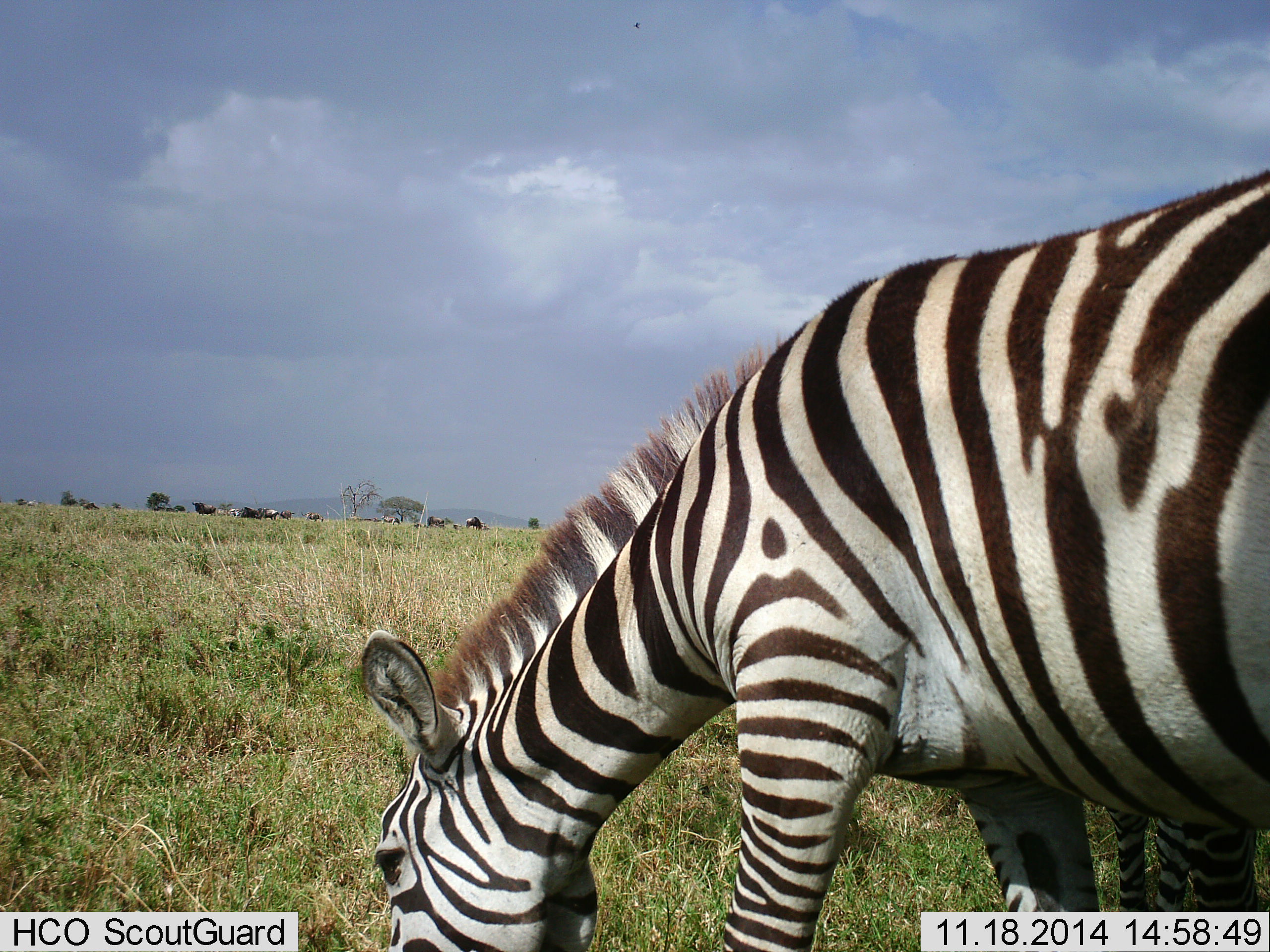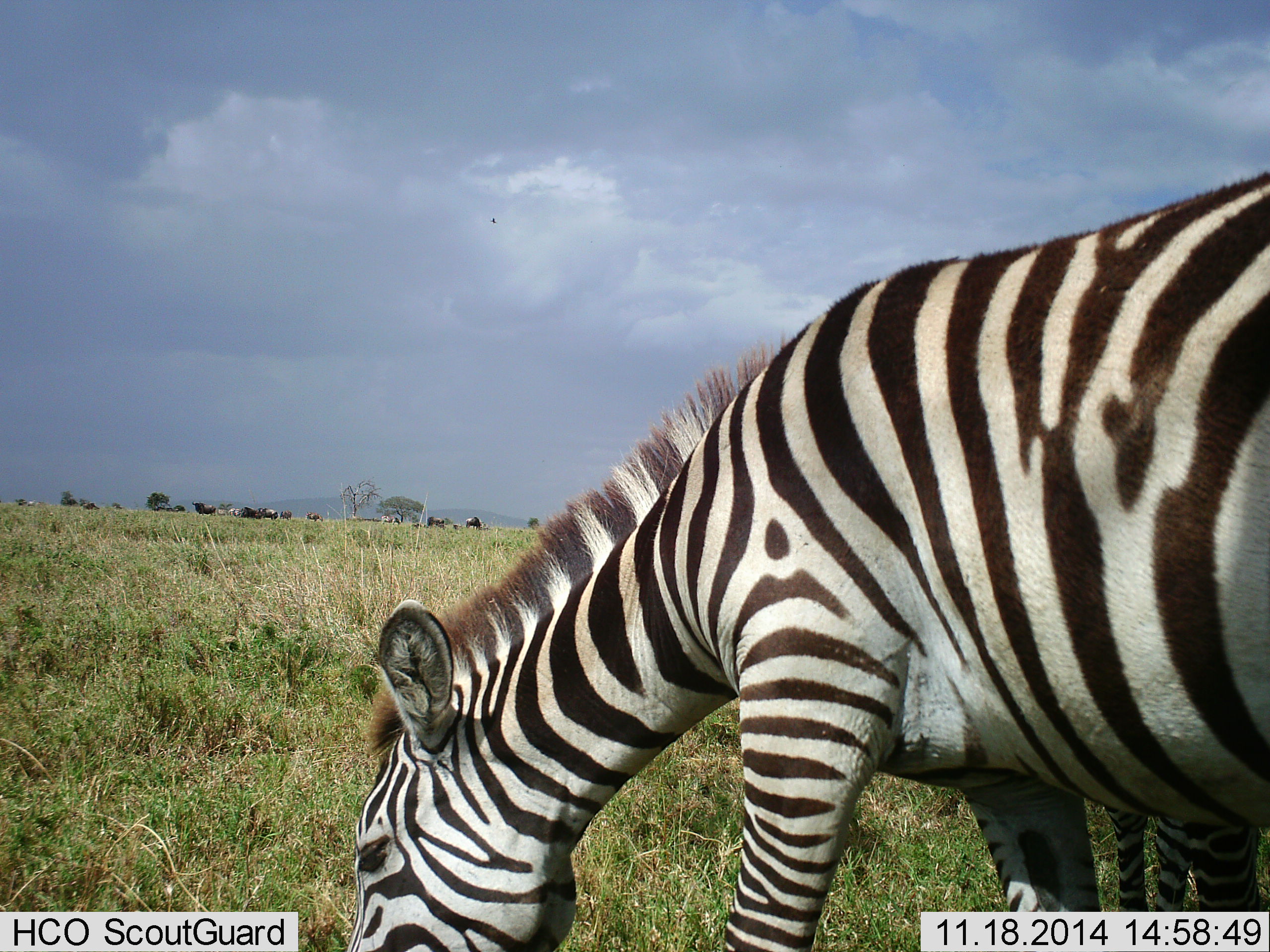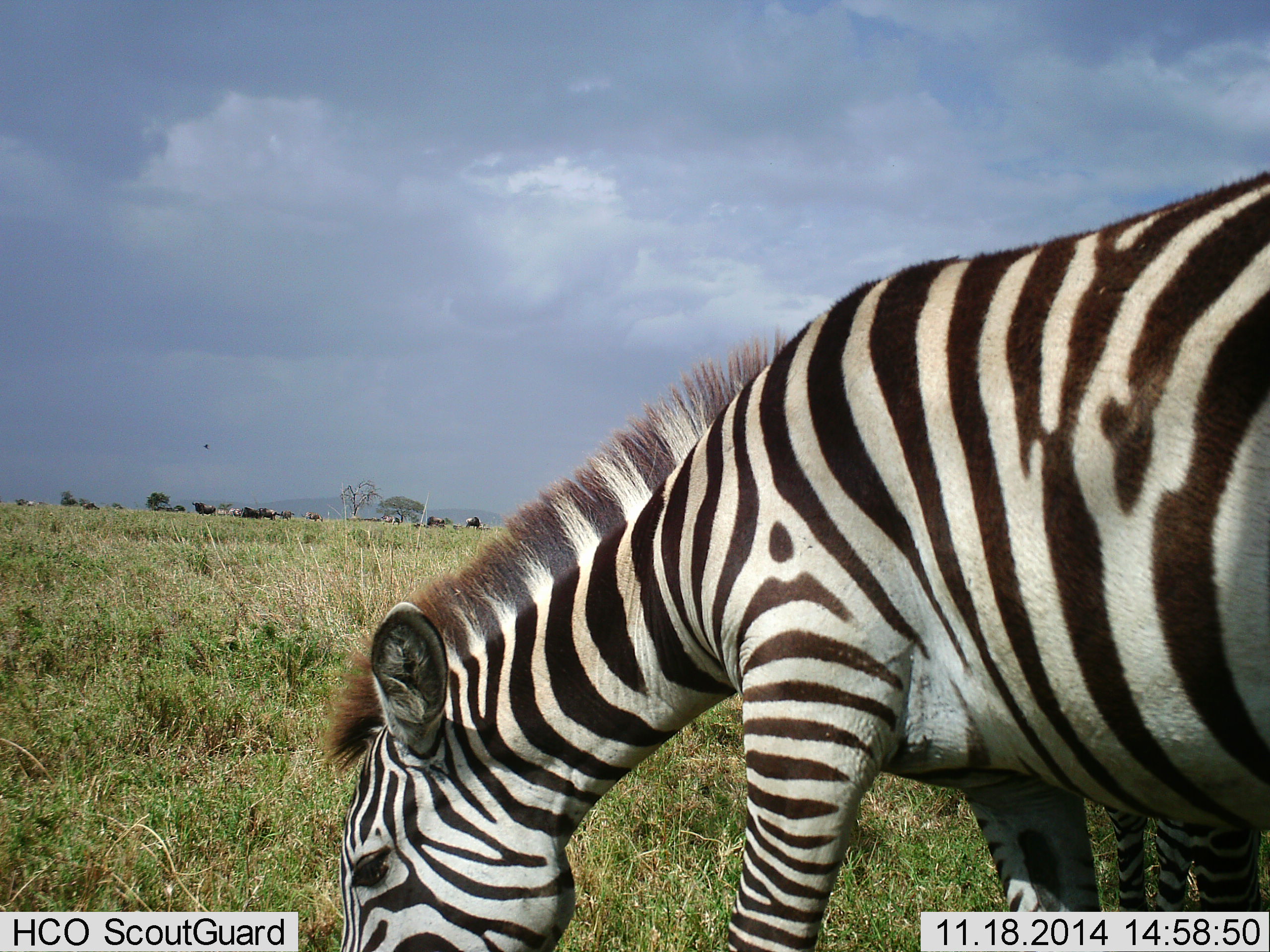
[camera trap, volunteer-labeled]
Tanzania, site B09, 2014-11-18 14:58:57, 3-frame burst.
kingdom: Animalia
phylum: Chordata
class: Mammalia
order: Perissodactyla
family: Equidae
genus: Equus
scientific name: Equus quagga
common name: plains zebra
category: zebra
Zebra (plains zebra) (Equus quagga), count 1. Behavior (volunteer vote fractions): standing 18%, resting 0%, moving 0%, interacting 0%. Young present (vote fraction): 0%. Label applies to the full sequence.